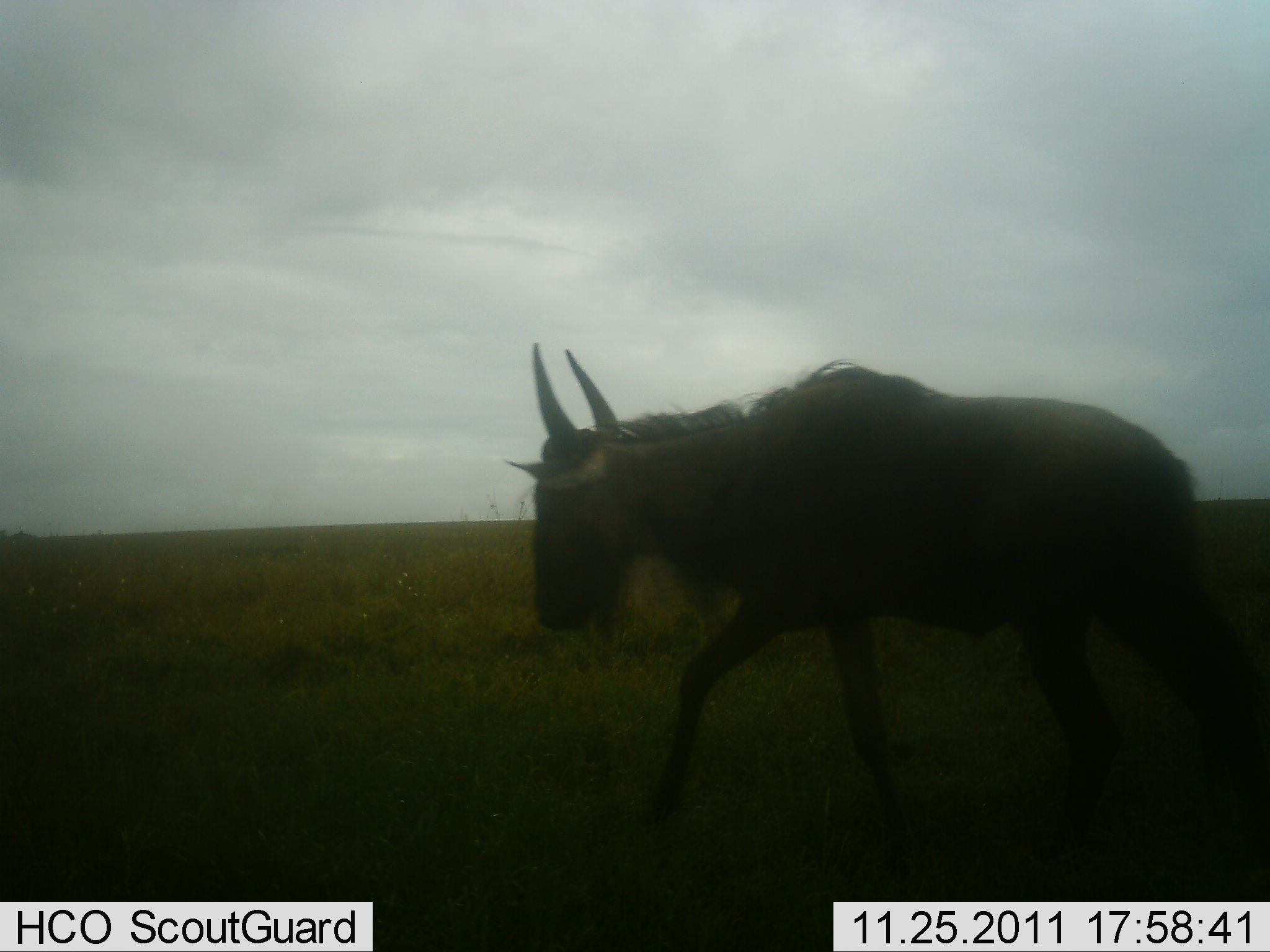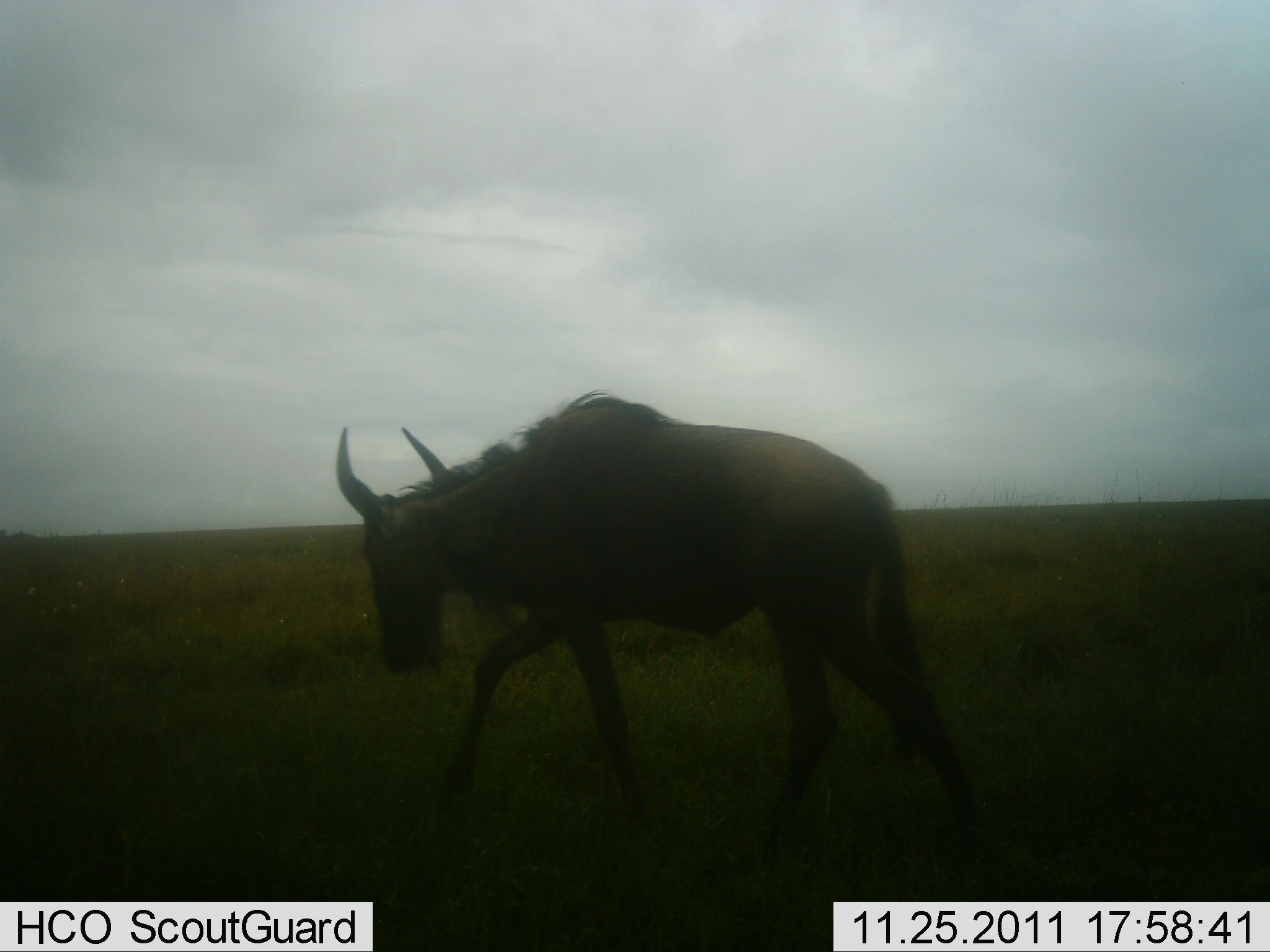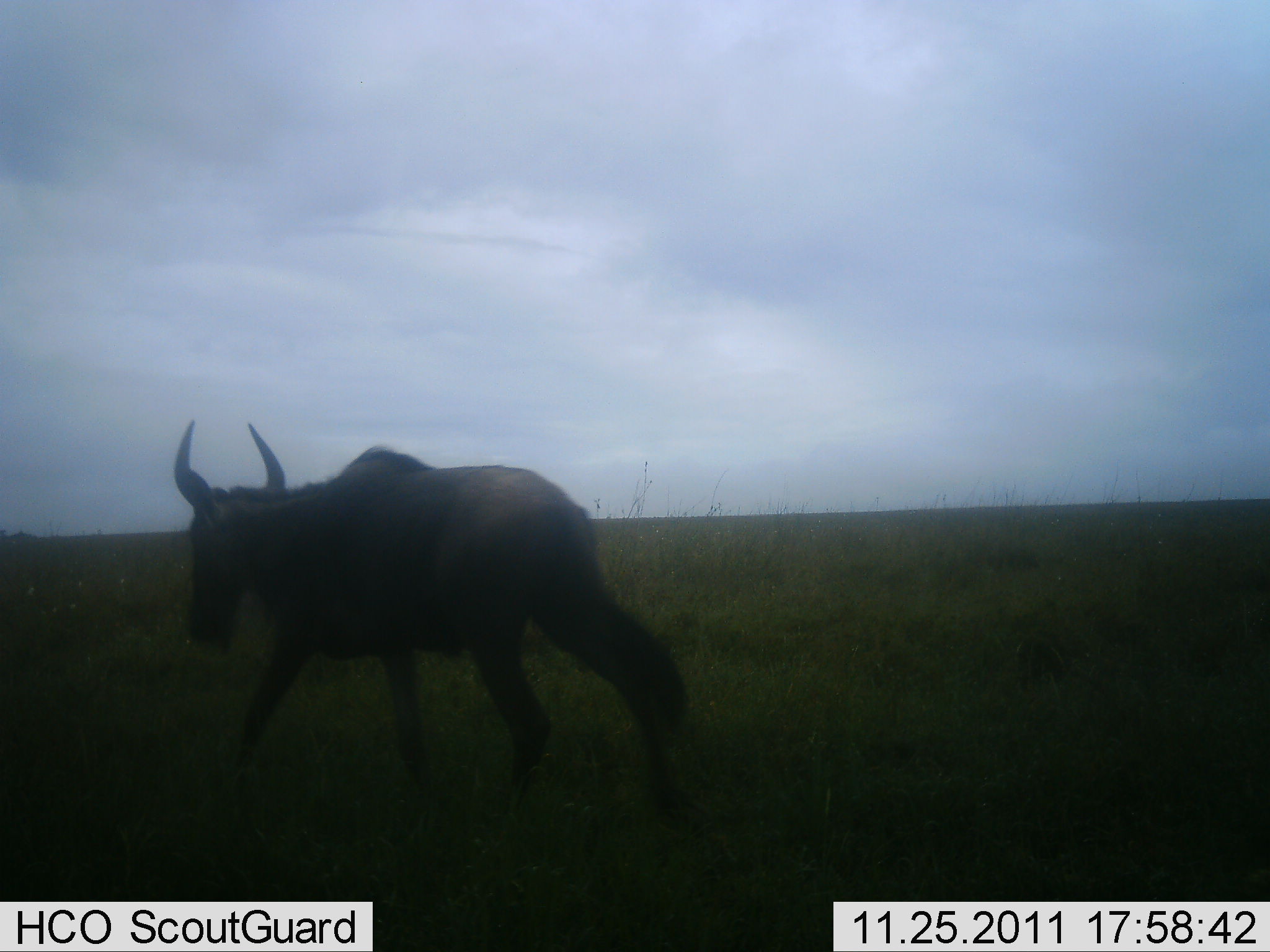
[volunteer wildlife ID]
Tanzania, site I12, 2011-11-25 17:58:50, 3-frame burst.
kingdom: Animalia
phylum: Chordata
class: Mammalia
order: Artiodactyla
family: Bovidae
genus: Connochaetes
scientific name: Connochaetes taurinus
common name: blue wildebeest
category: wildebeest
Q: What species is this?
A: Wildebeest (blue wildebeest) (Connochaetes taurinus).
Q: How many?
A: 1.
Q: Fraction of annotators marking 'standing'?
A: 0%.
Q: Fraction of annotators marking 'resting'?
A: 0%.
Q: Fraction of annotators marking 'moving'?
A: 100%.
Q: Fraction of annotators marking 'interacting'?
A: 0%.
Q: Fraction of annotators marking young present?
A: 0%.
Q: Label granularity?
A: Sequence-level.